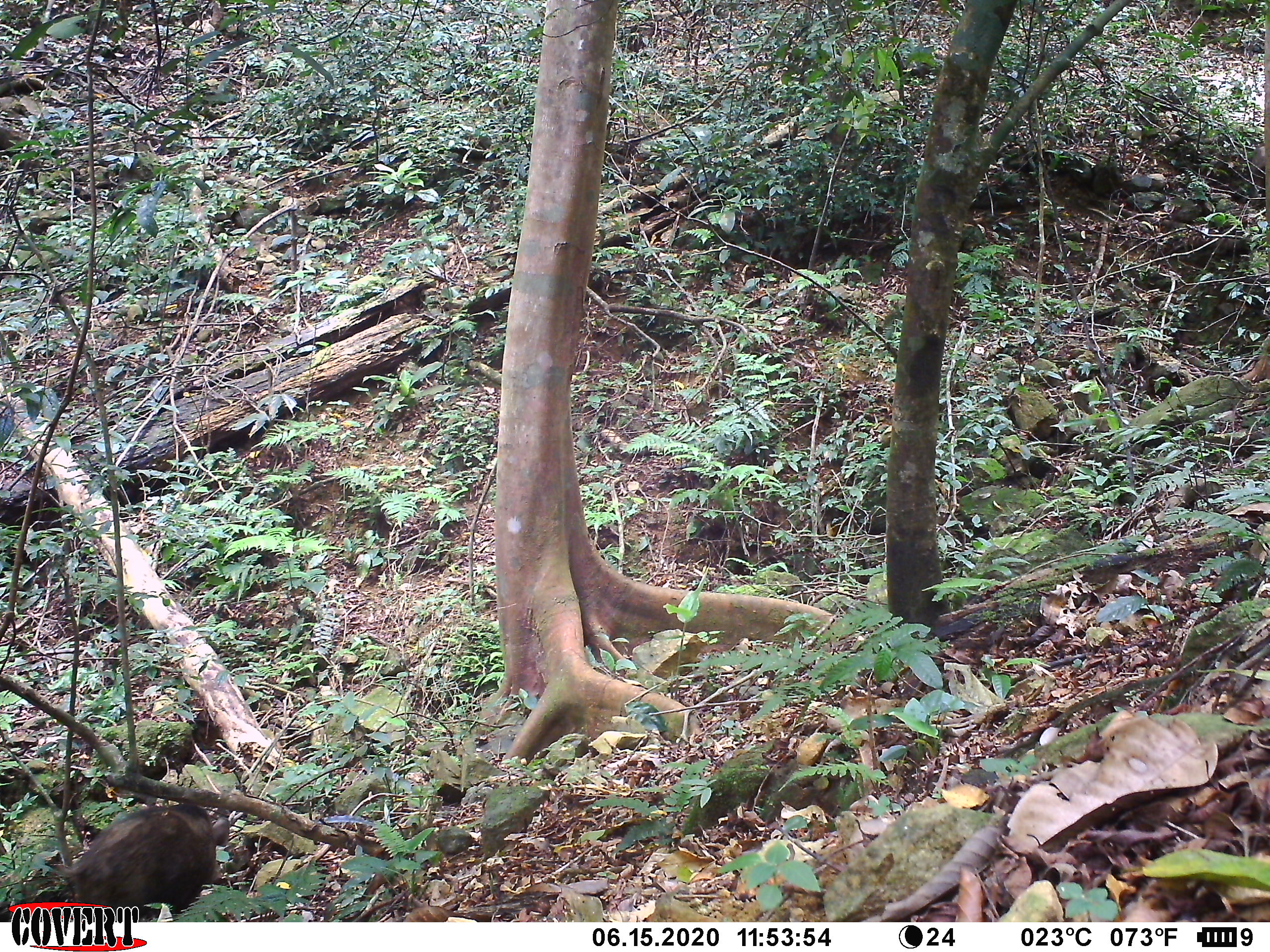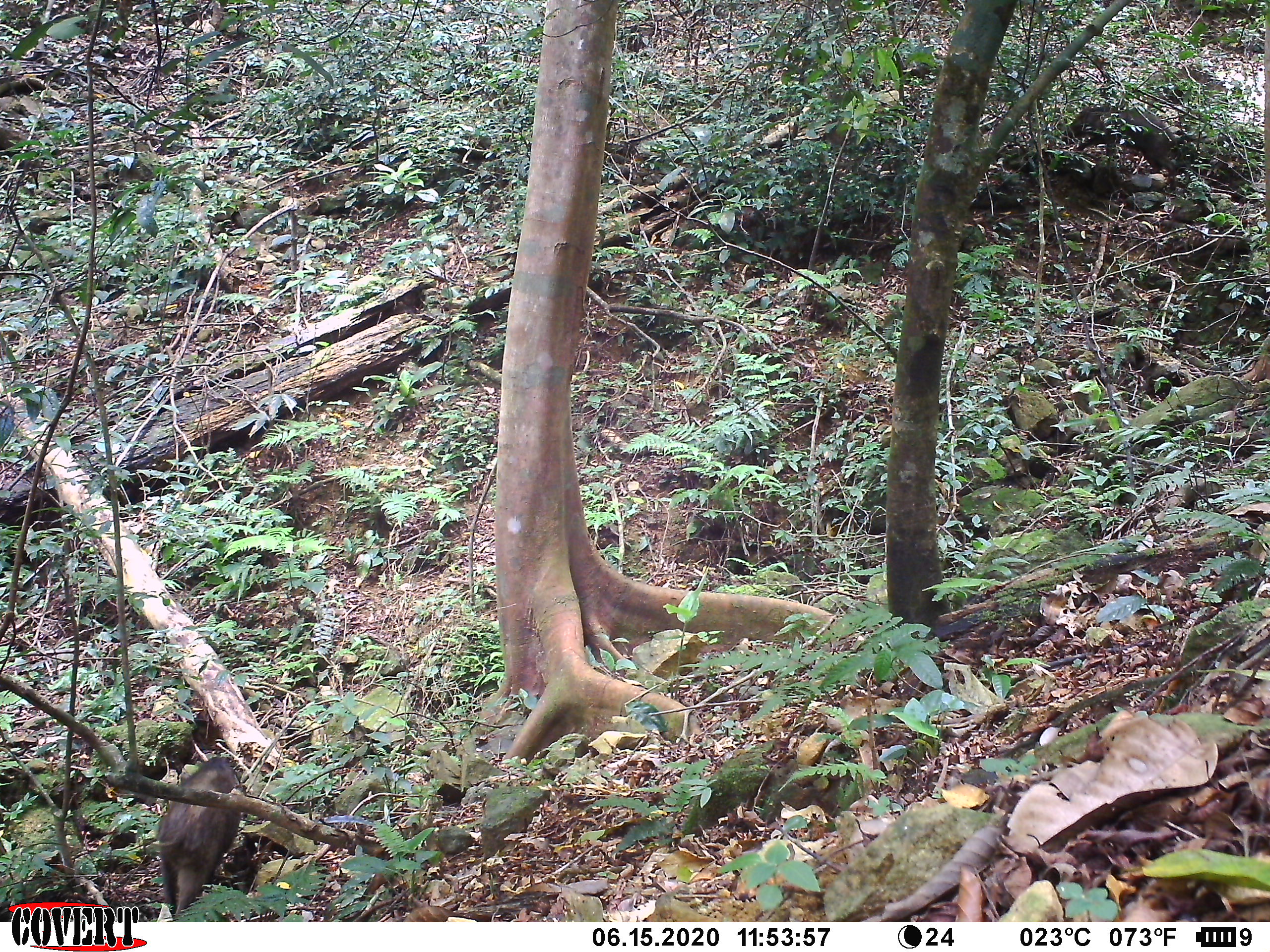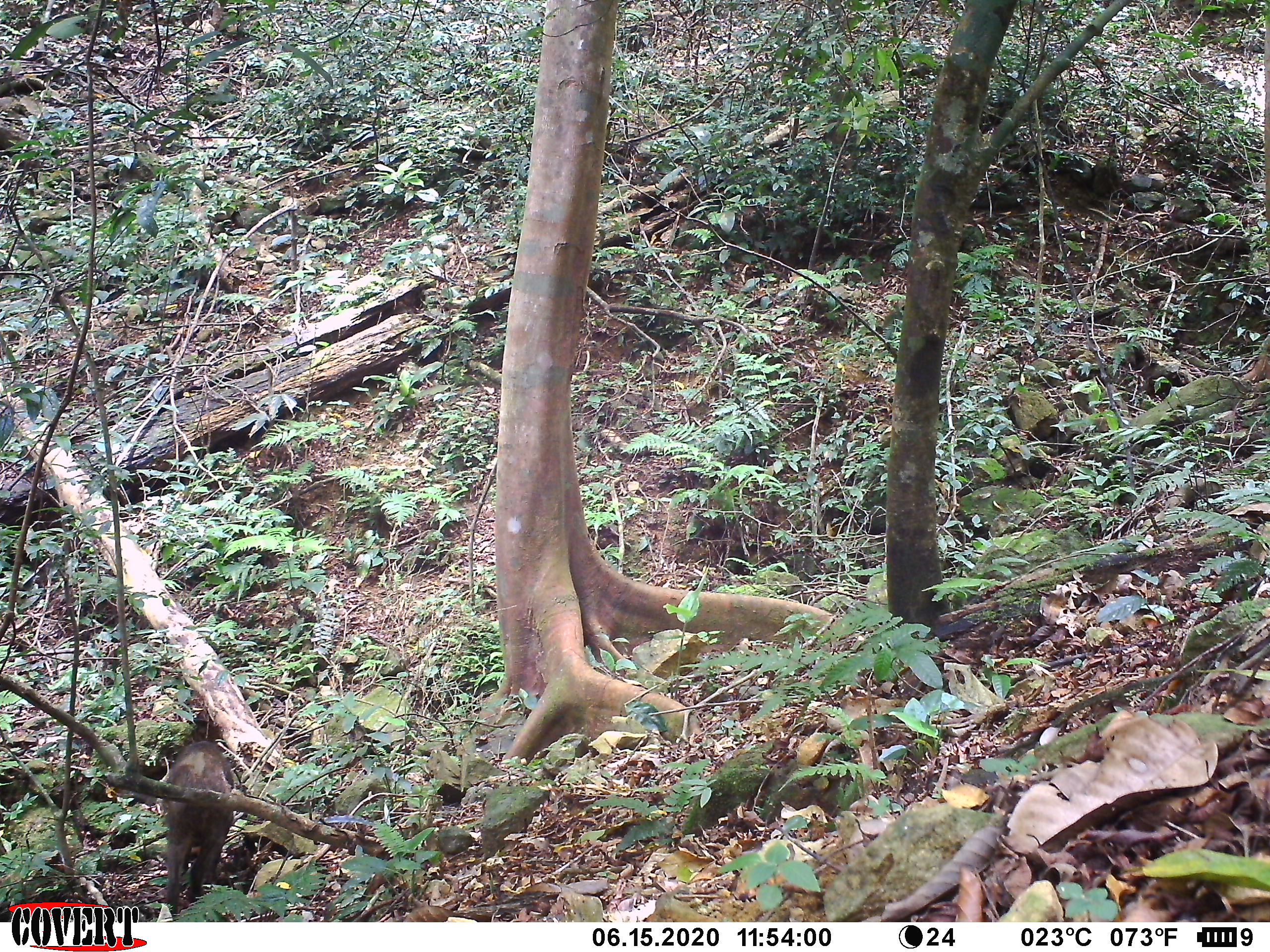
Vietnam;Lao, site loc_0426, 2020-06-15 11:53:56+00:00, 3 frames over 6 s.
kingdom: Animalia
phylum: Chordata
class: Mammalia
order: Artiodactyla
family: Suidae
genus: Sus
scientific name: Sus scrofa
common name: eurasian wild pig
Eurasian wild pig (Sus scrofa). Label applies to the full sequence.